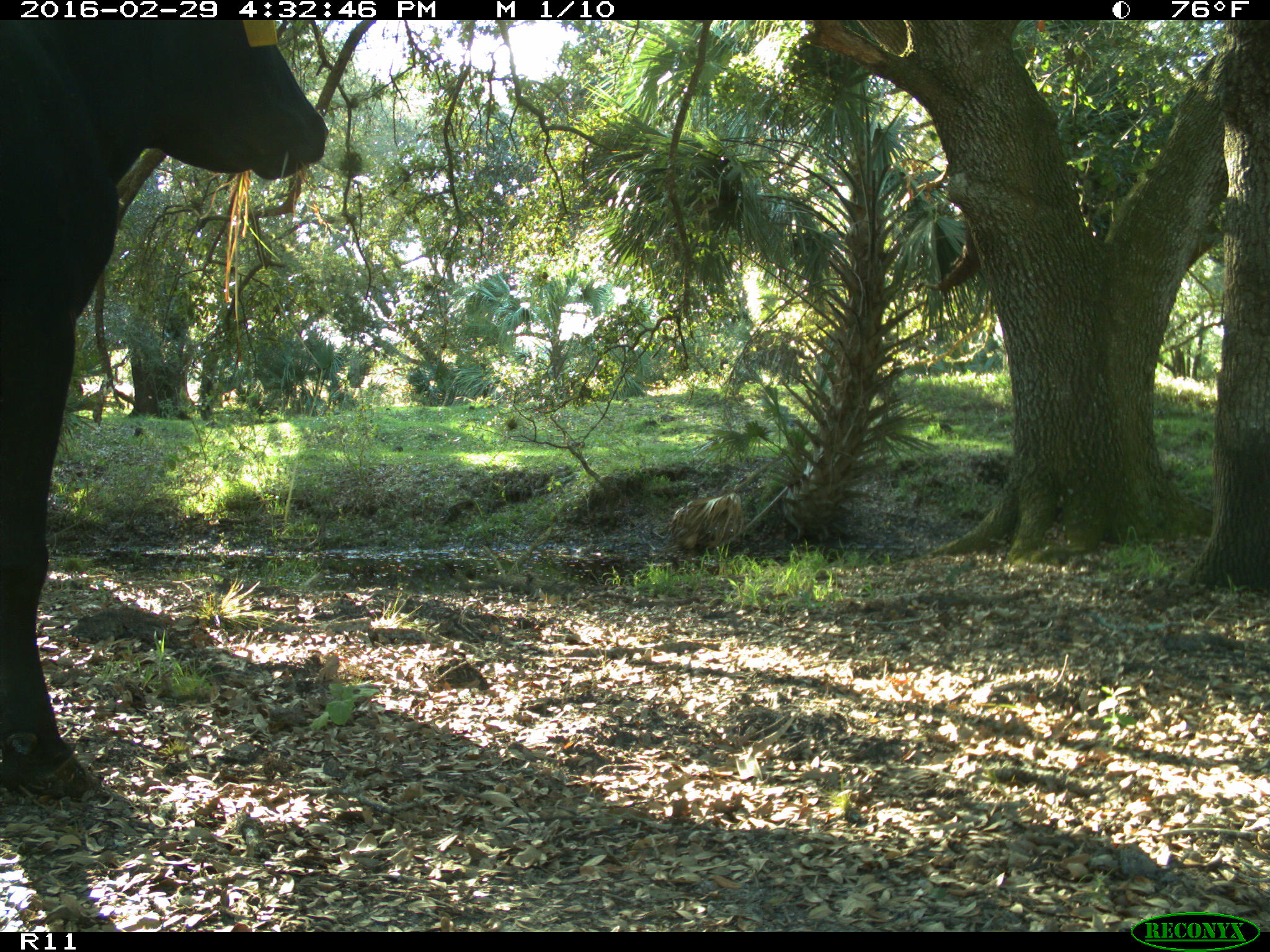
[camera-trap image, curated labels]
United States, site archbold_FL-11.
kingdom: Animalia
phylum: Chordata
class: Mammalia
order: Artiodactyla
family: Bovidae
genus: Bos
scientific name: Bos taurus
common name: domestic cow